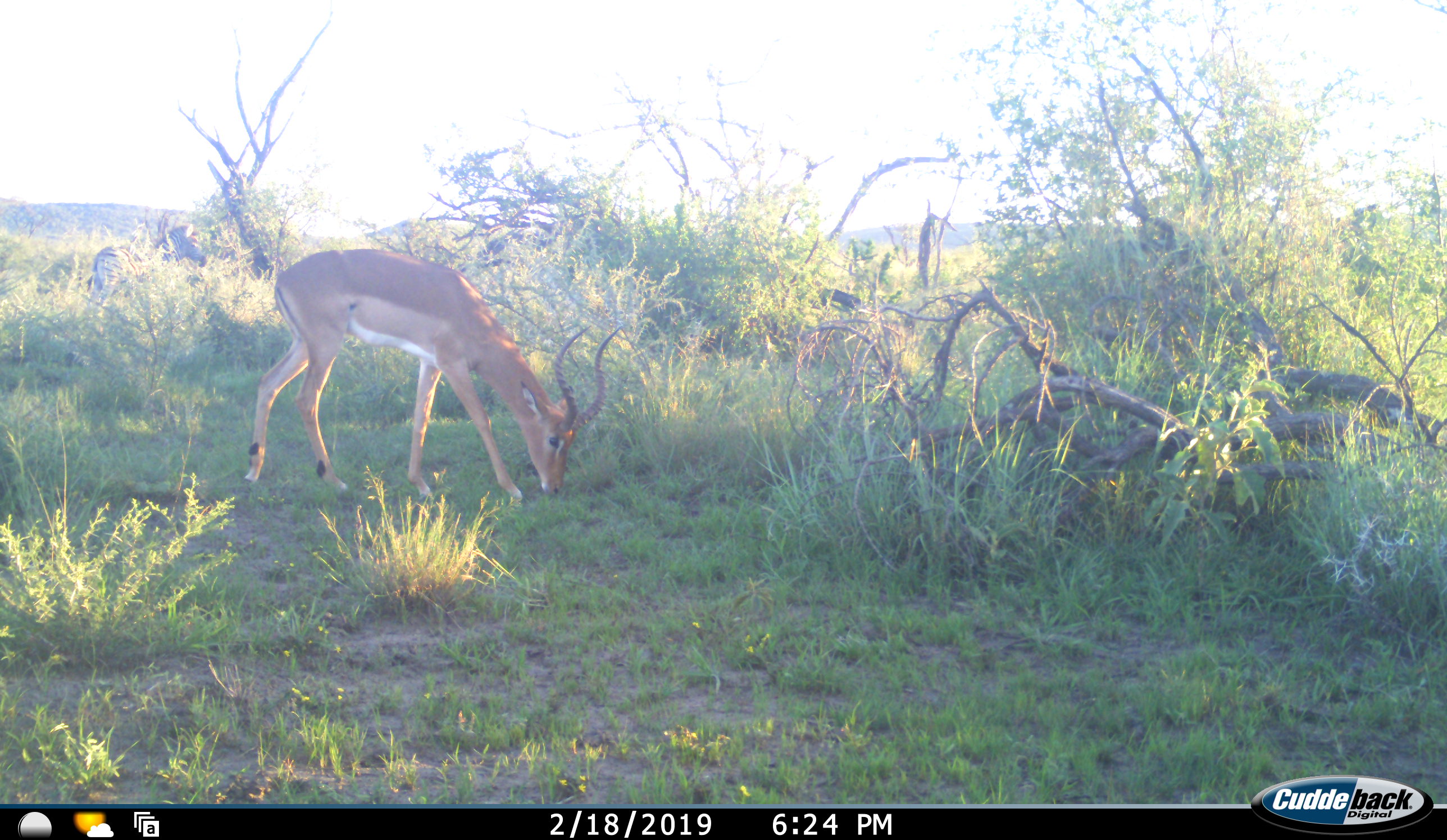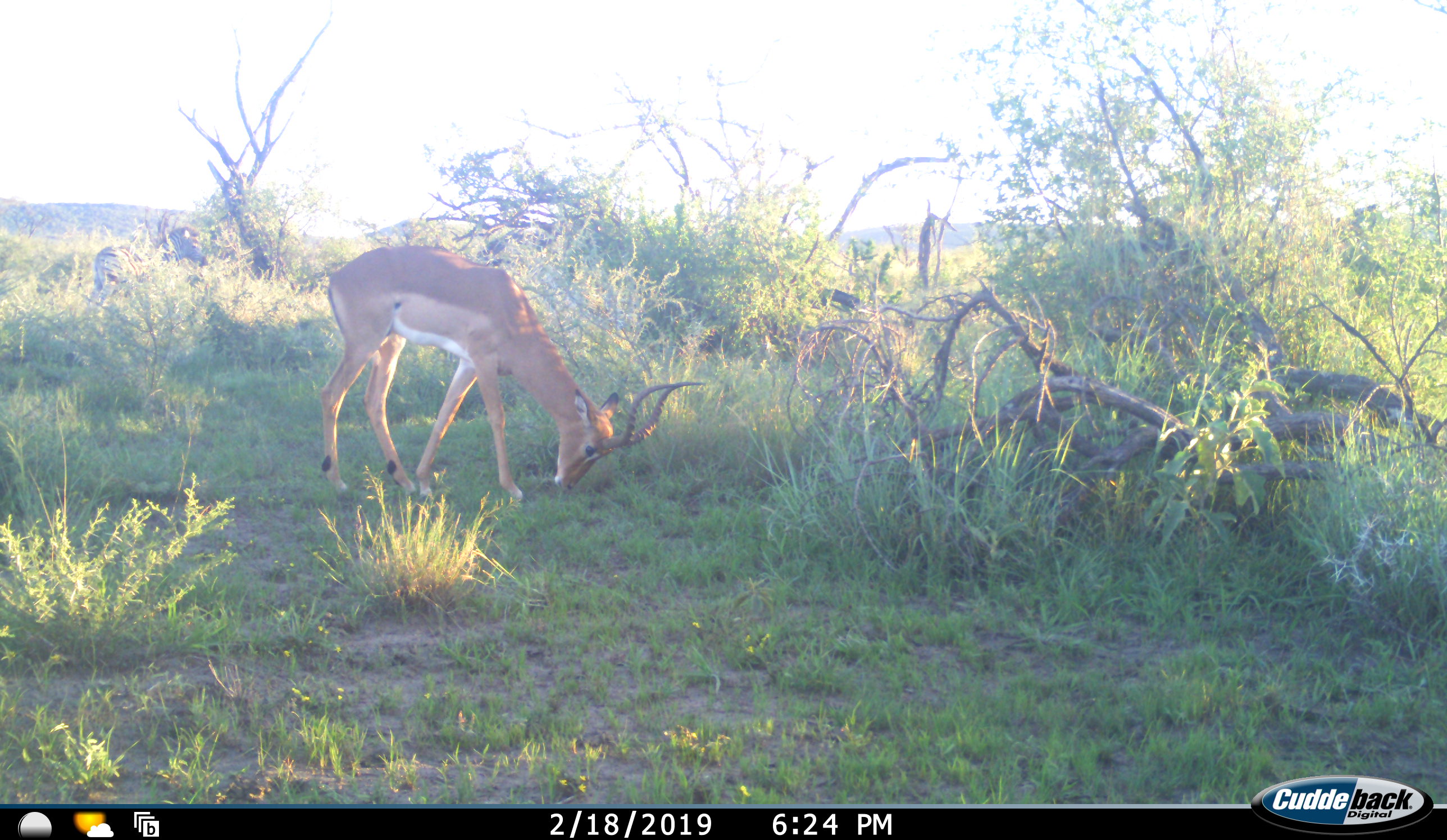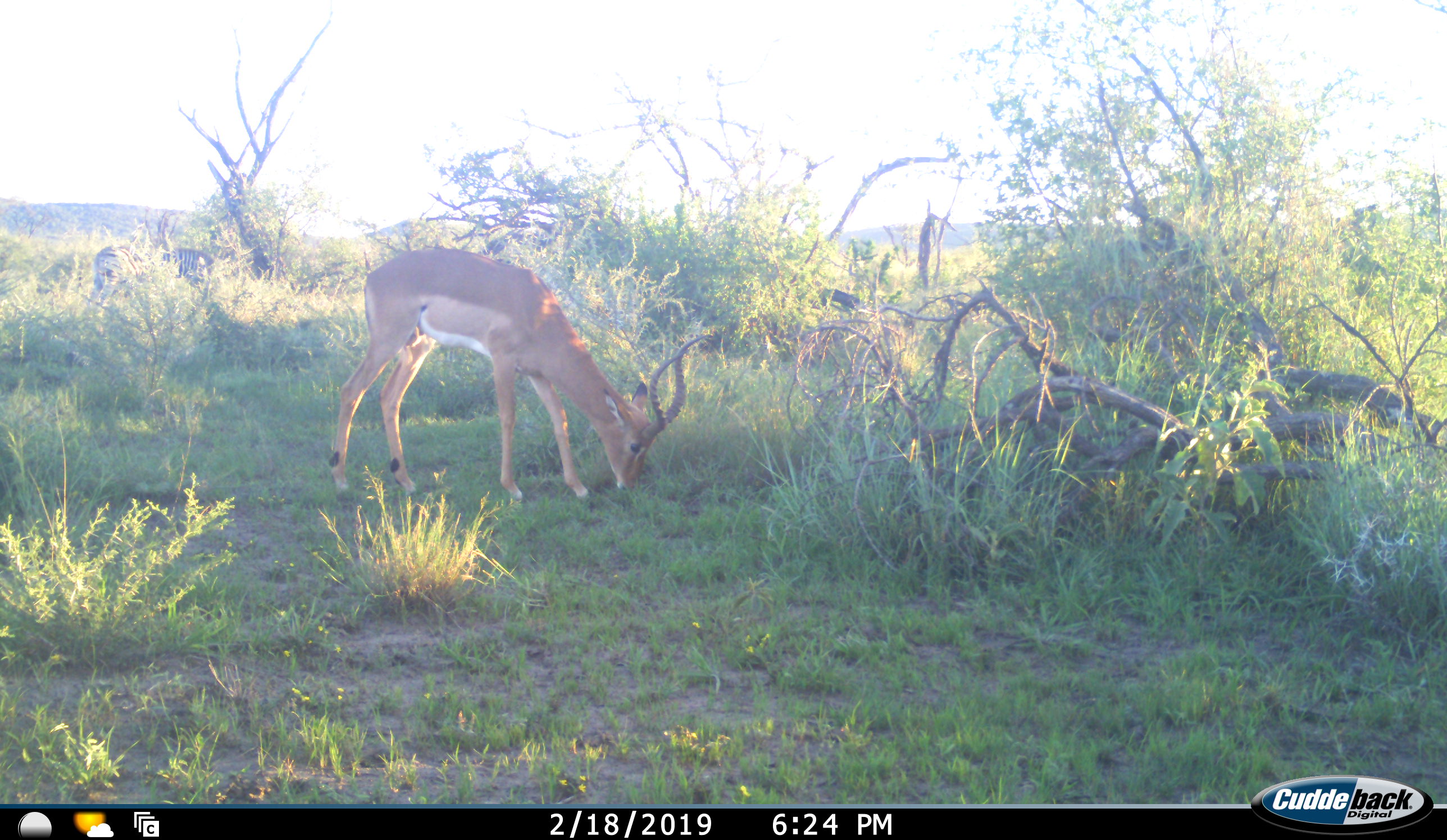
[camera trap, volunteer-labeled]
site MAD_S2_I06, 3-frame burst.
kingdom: Animalia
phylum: Chordata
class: Mammalia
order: Artiodactyla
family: Bovidae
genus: Aepyceros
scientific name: Aepyceros melampus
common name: impala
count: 1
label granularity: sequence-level